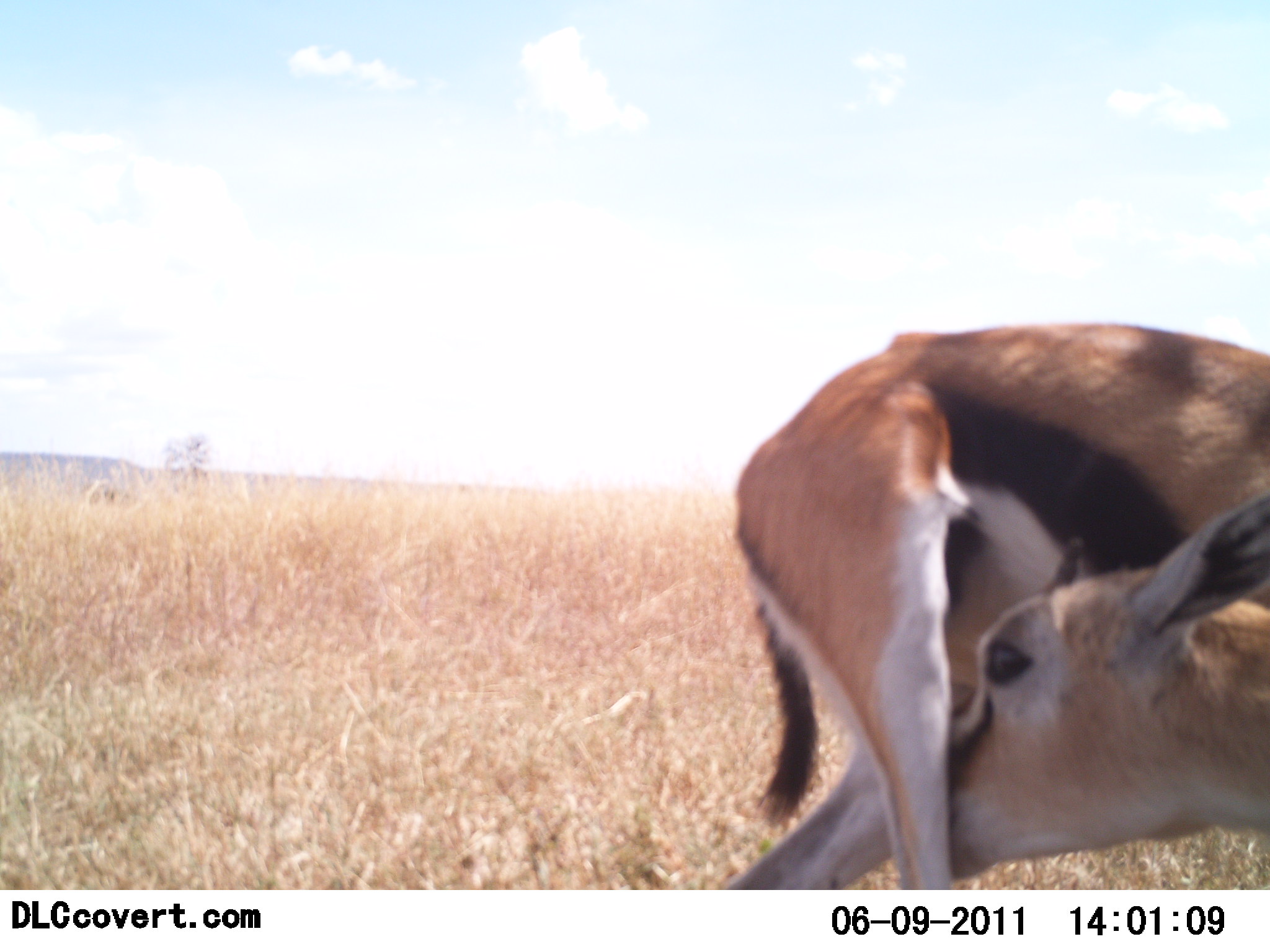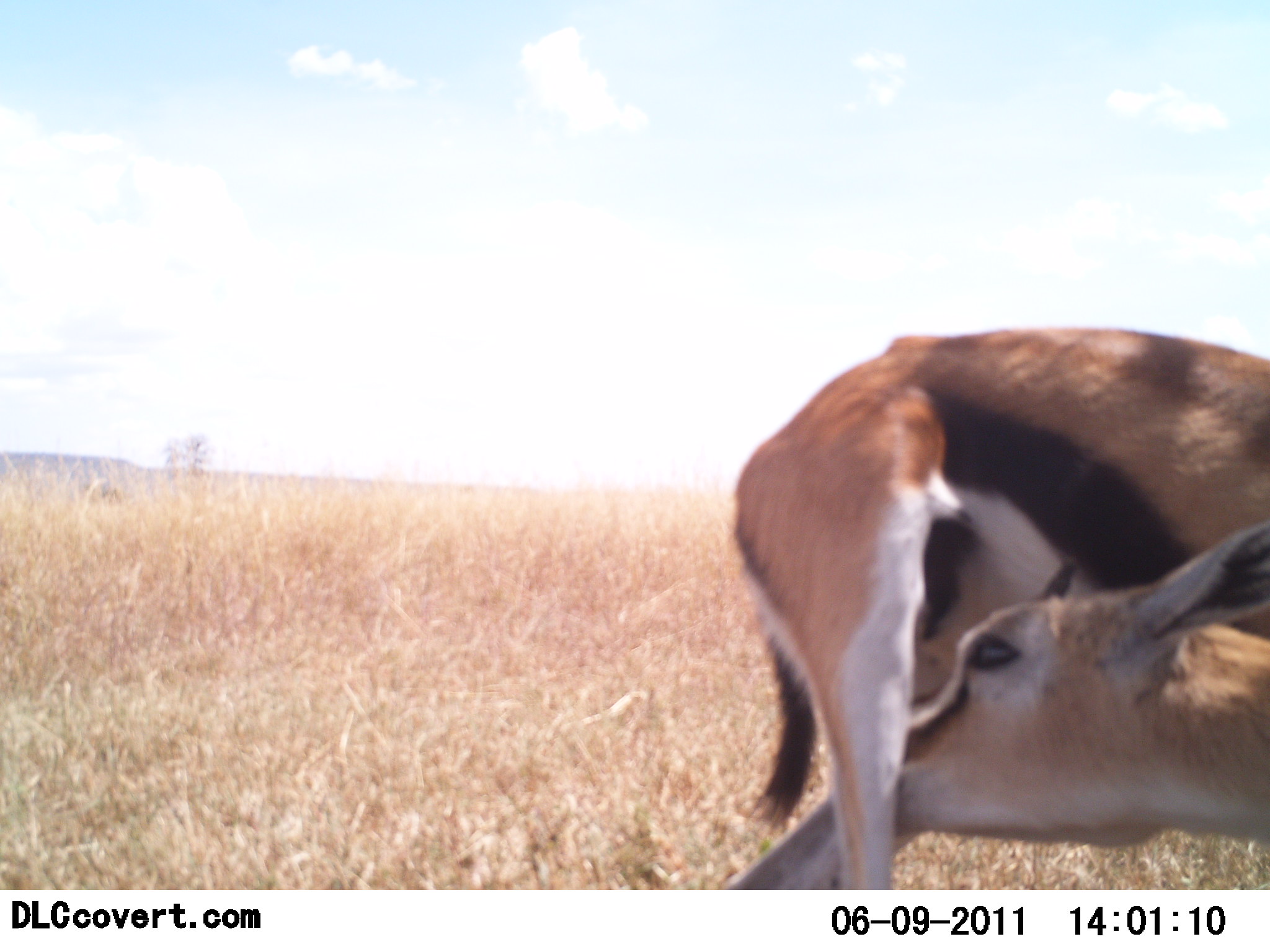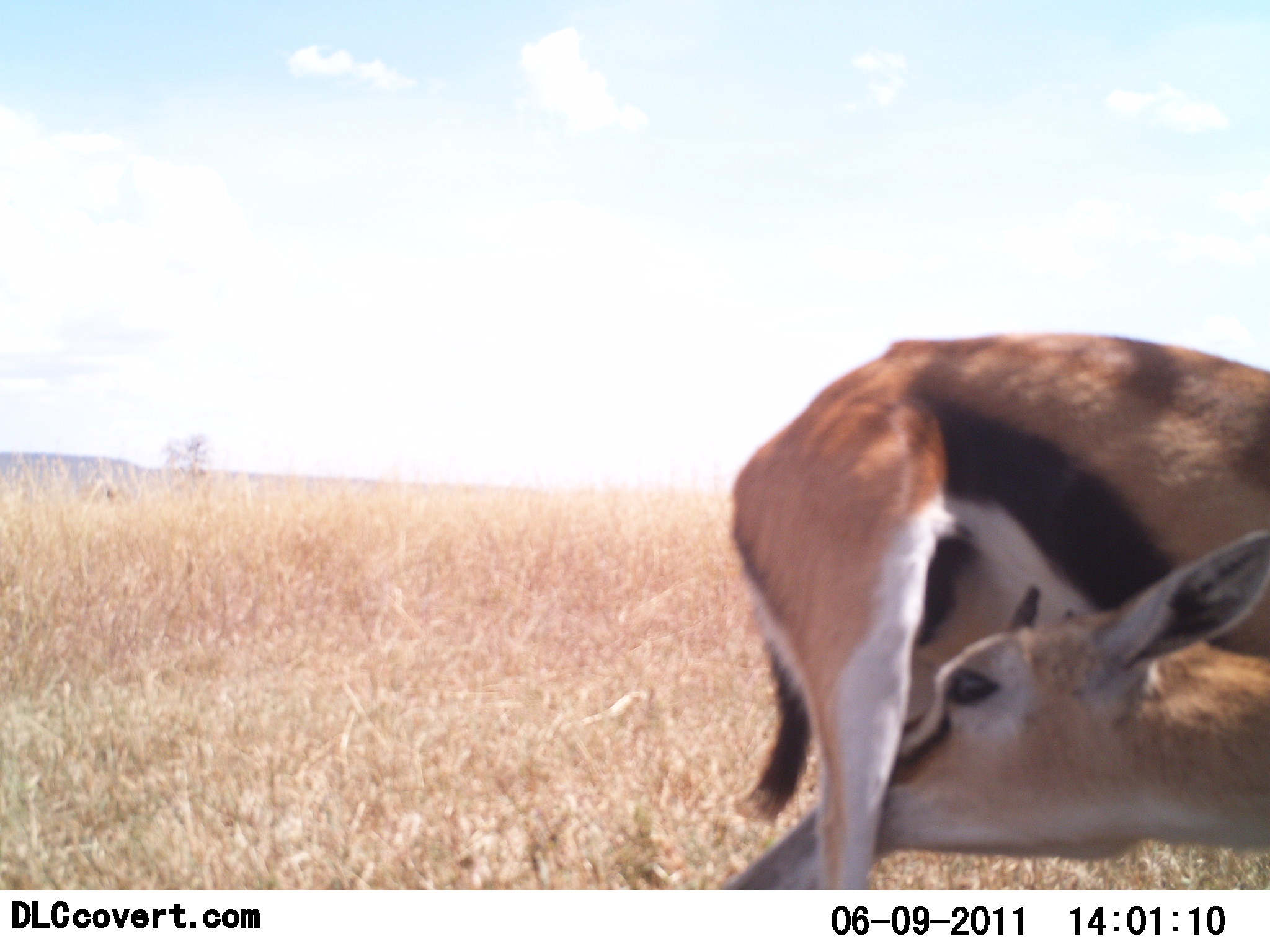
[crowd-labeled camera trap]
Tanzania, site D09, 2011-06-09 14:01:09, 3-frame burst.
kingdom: Animalia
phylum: Chordata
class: Mammalia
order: Artiodactyla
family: Bovidae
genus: Eudorcas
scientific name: Eudorcas thomsonii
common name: thomson's gazelle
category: gazellethomsons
Gazellethomsons (thomson's gazelle) (Eudorcas thomsonii), count 1. Behavior (volunteer vote fractions): standing 43%, resting 7%, moving 14%, interacting 50%. Young present (vote fraction): 14%. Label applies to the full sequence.